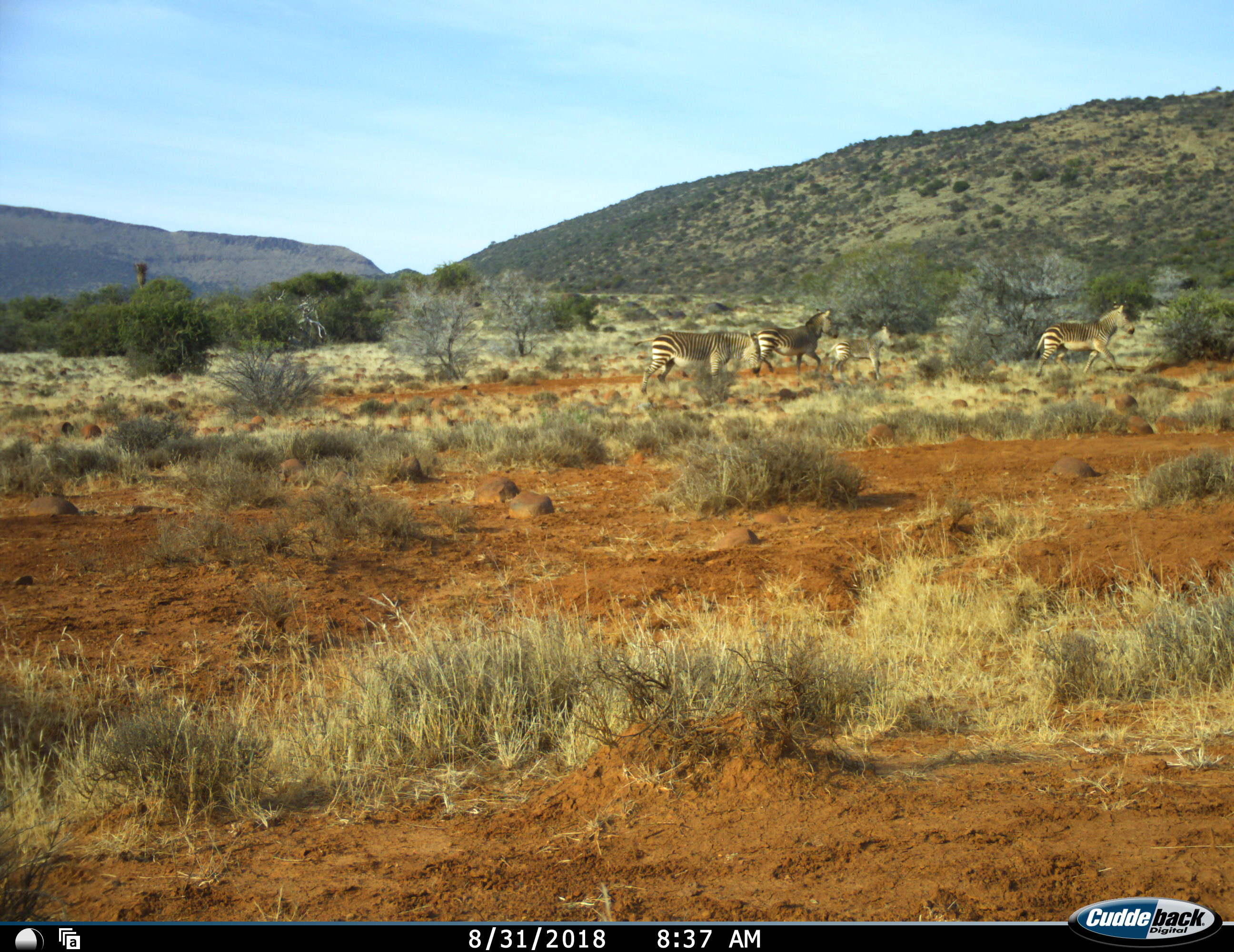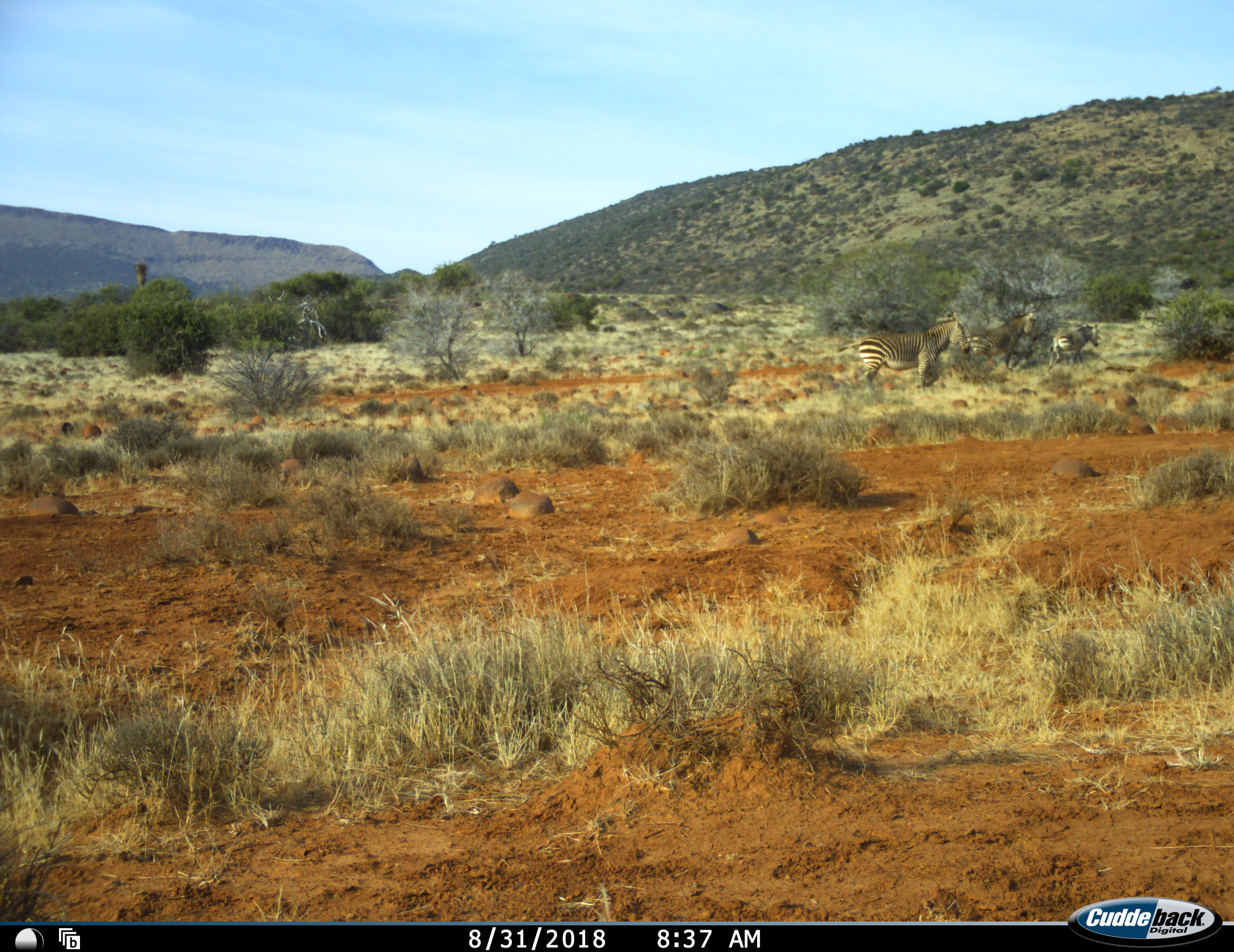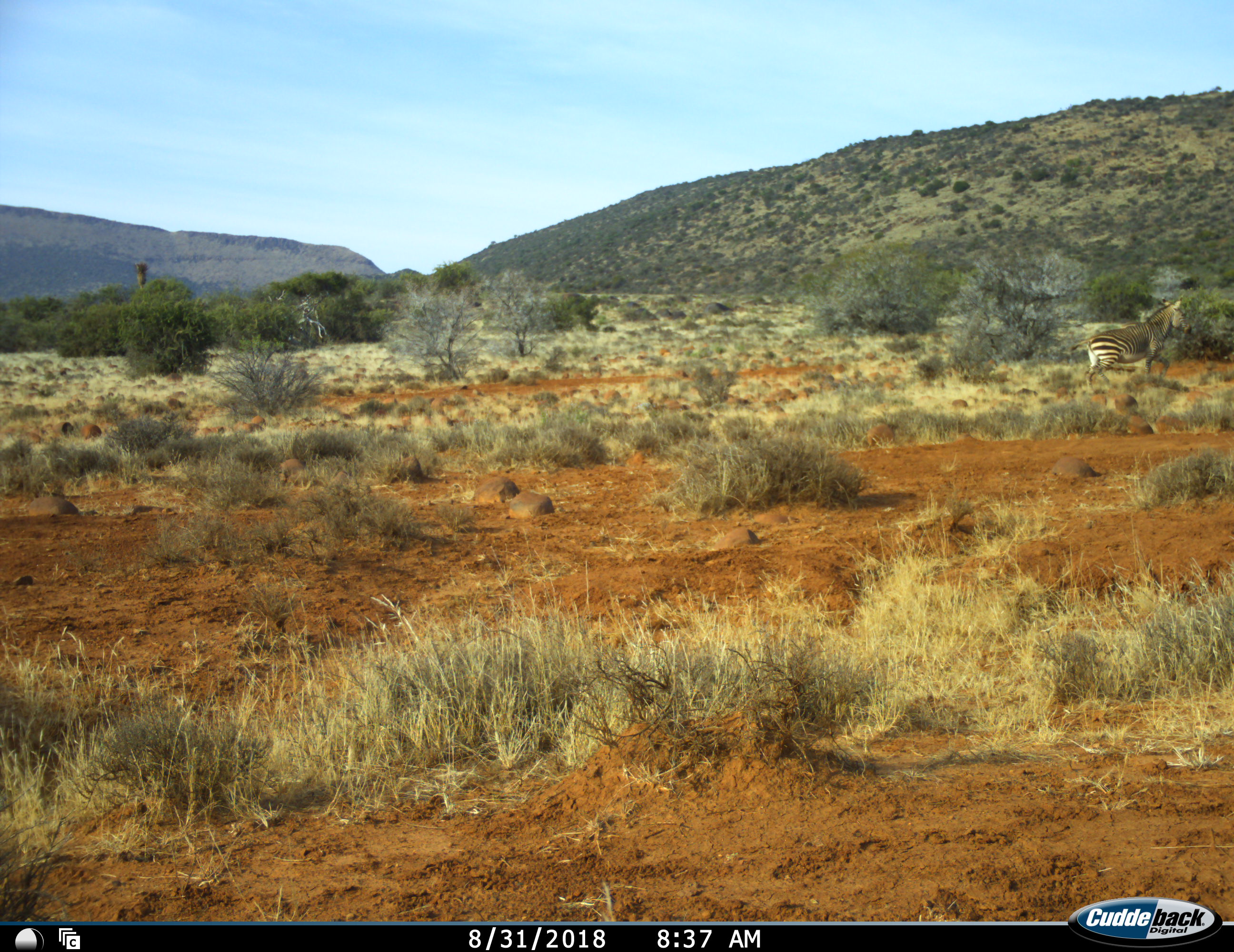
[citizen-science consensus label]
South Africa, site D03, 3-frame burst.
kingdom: Animalia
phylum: Chordata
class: Mammalia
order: Perissodactyla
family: Equidae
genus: Equus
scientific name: Equus zebra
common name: mountain zebra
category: zebramountain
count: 4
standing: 10%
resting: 0%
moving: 100%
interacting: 20%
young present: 80%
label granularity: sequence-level